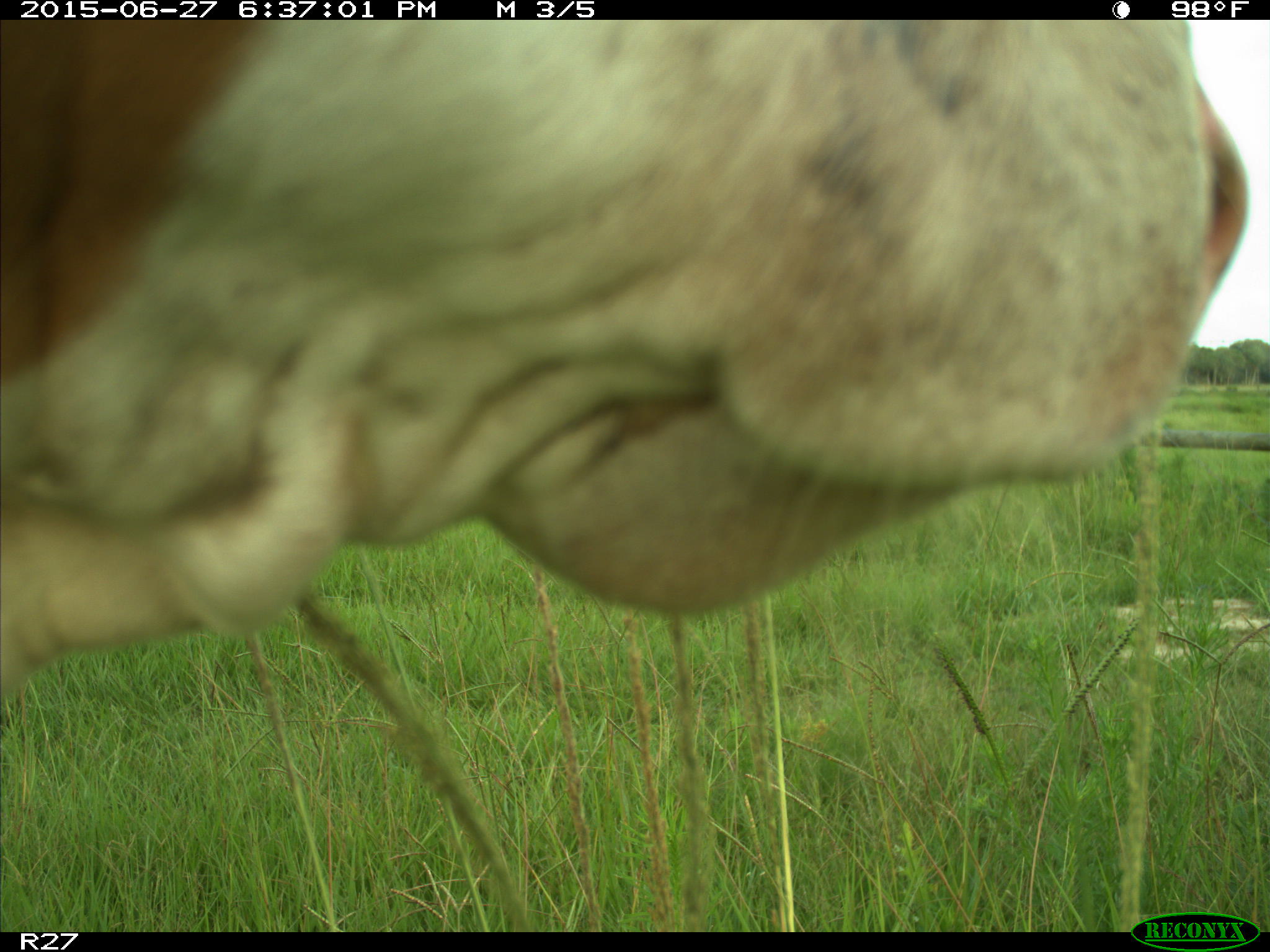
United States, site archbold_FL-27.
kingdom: Animalia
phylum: Chordata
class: Mammalia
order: Artiodactyla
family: Bovidae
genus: Bos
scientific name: Bos taurus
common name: domestic cow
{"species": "Bos taurus (domestic cow)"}